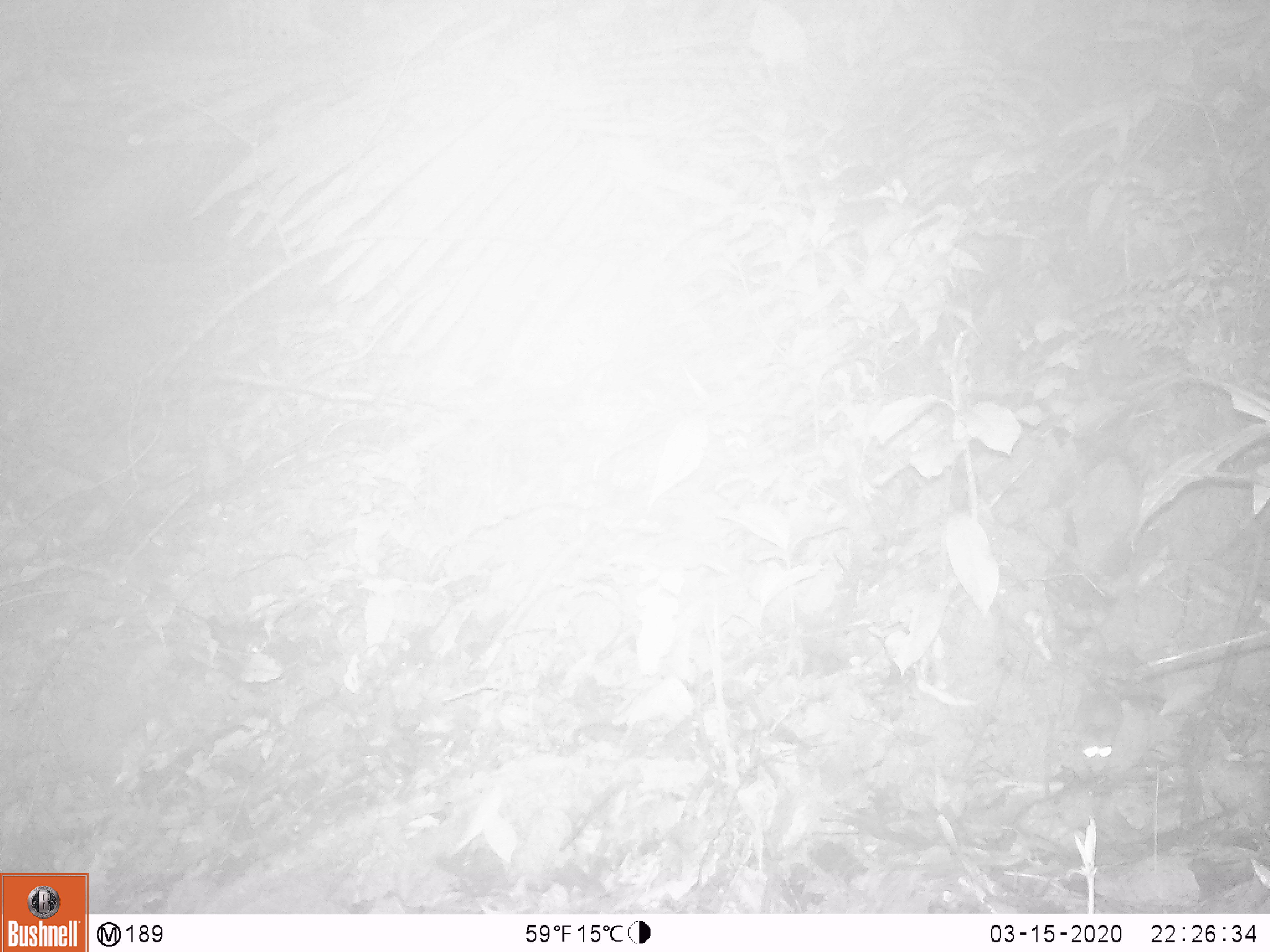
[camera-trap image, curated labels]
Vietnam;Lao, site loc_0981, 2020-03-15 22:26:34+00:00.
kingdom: Animalia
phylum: Chordata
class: Mammalia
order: Rodentia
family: Muridae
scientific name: Muridae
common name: old-world mice and rats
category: unidentified murid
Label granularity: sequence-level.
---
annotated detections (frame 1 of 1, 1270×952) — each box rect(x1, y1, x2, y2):
unidentified murid: rect(1069, 612, 1124, 775)